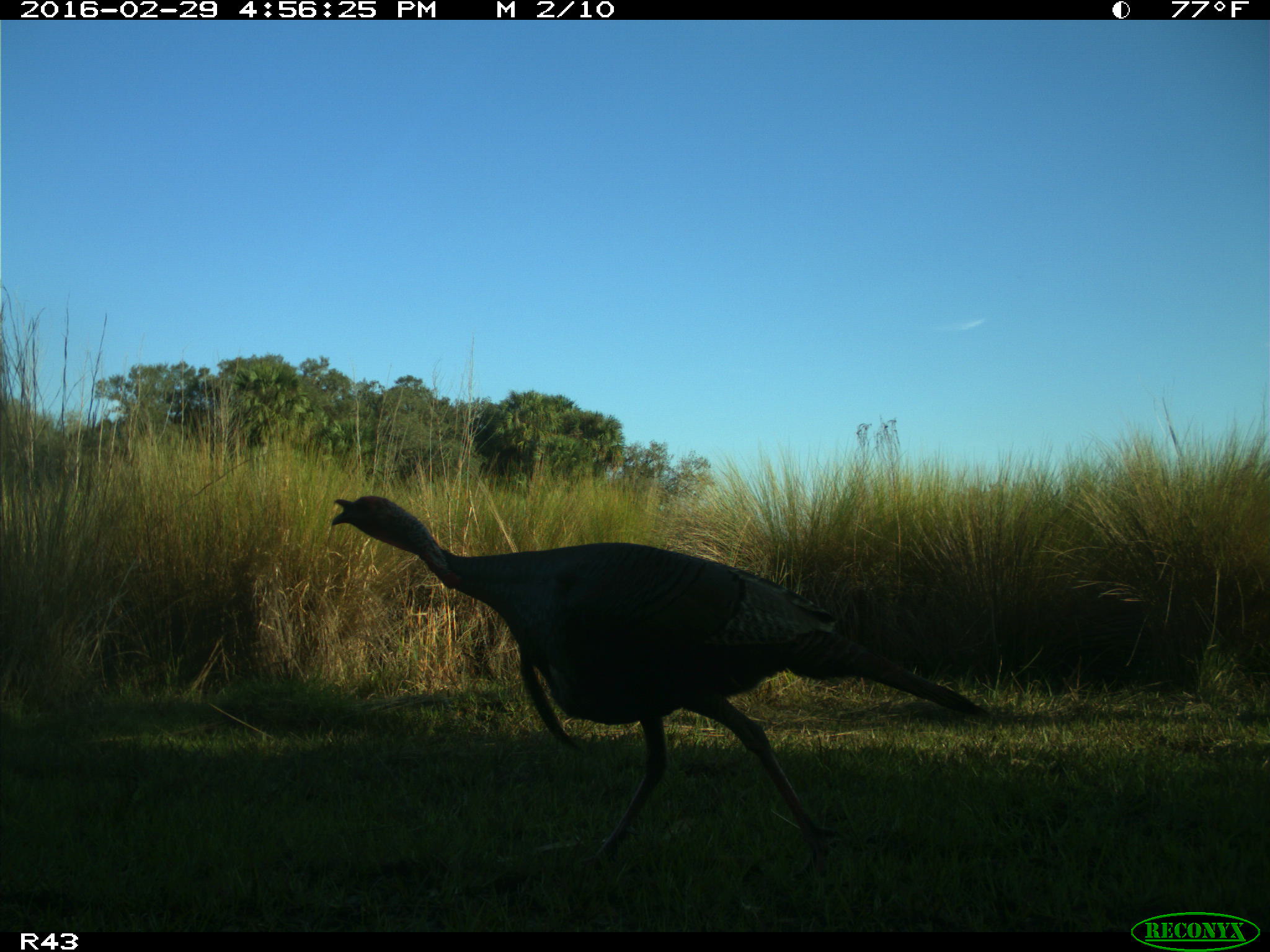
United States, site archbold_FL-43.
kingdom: Animalia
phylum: Chordata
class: Aves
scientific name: Aves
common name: birds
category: unidentified bird